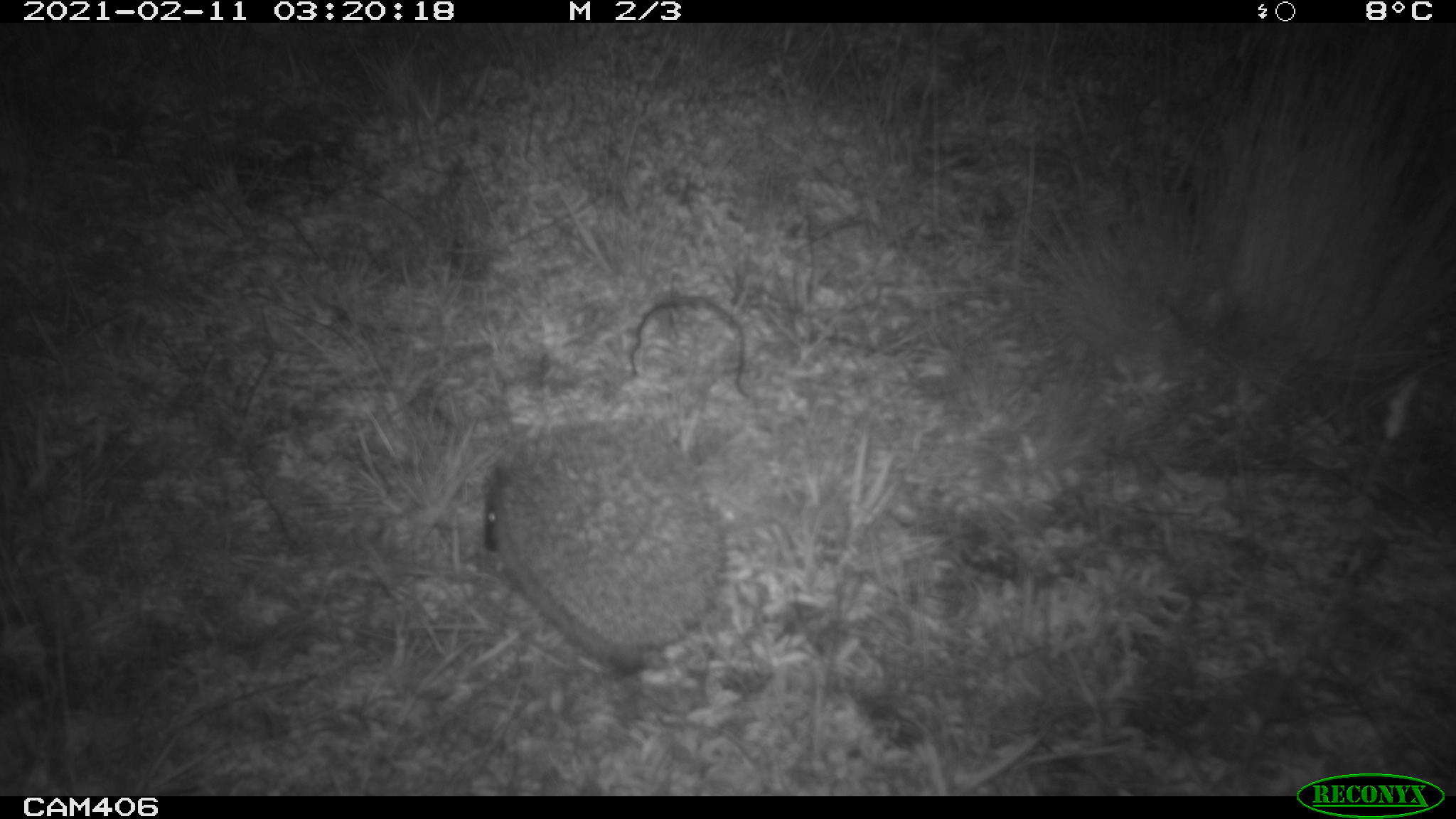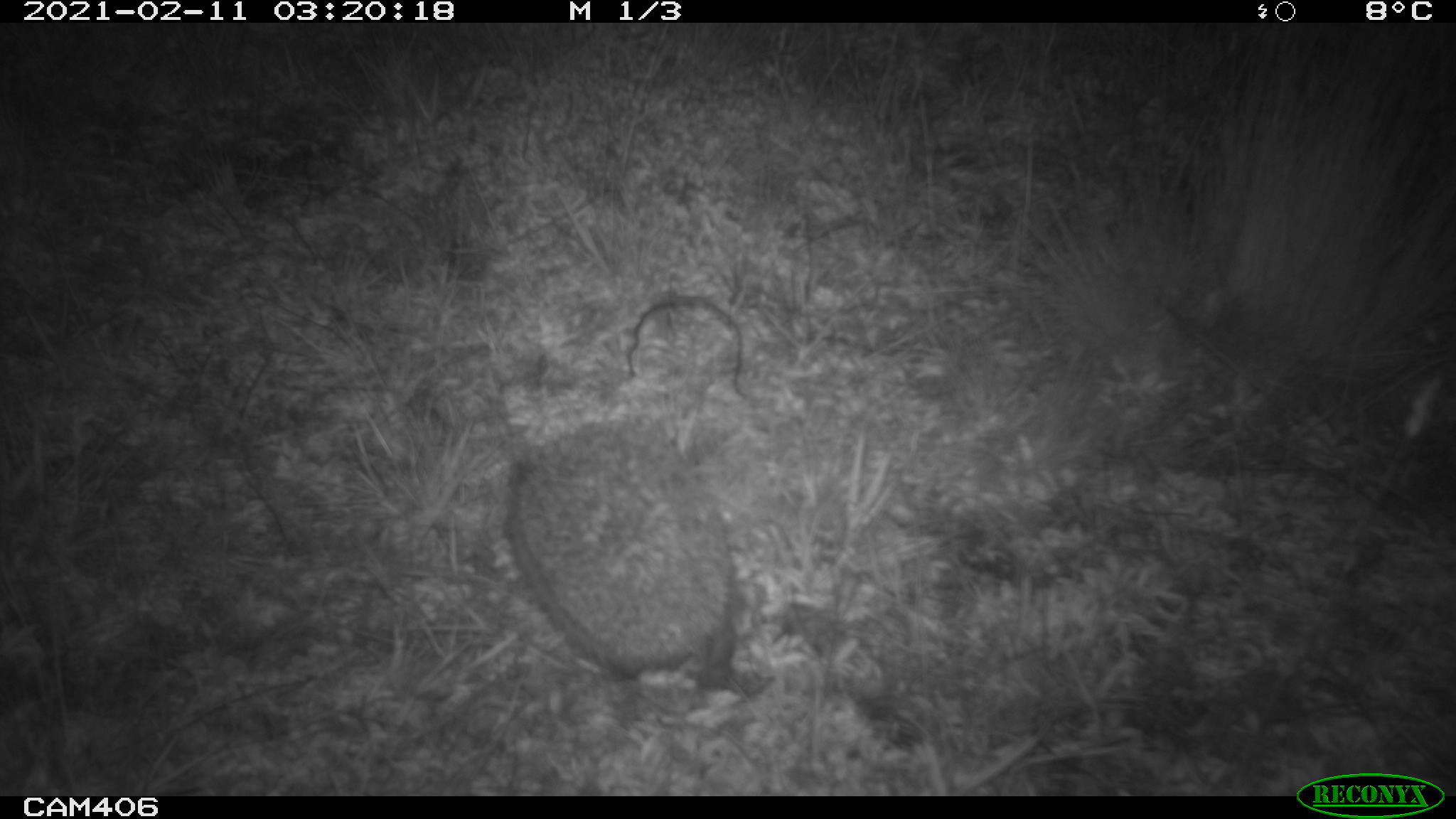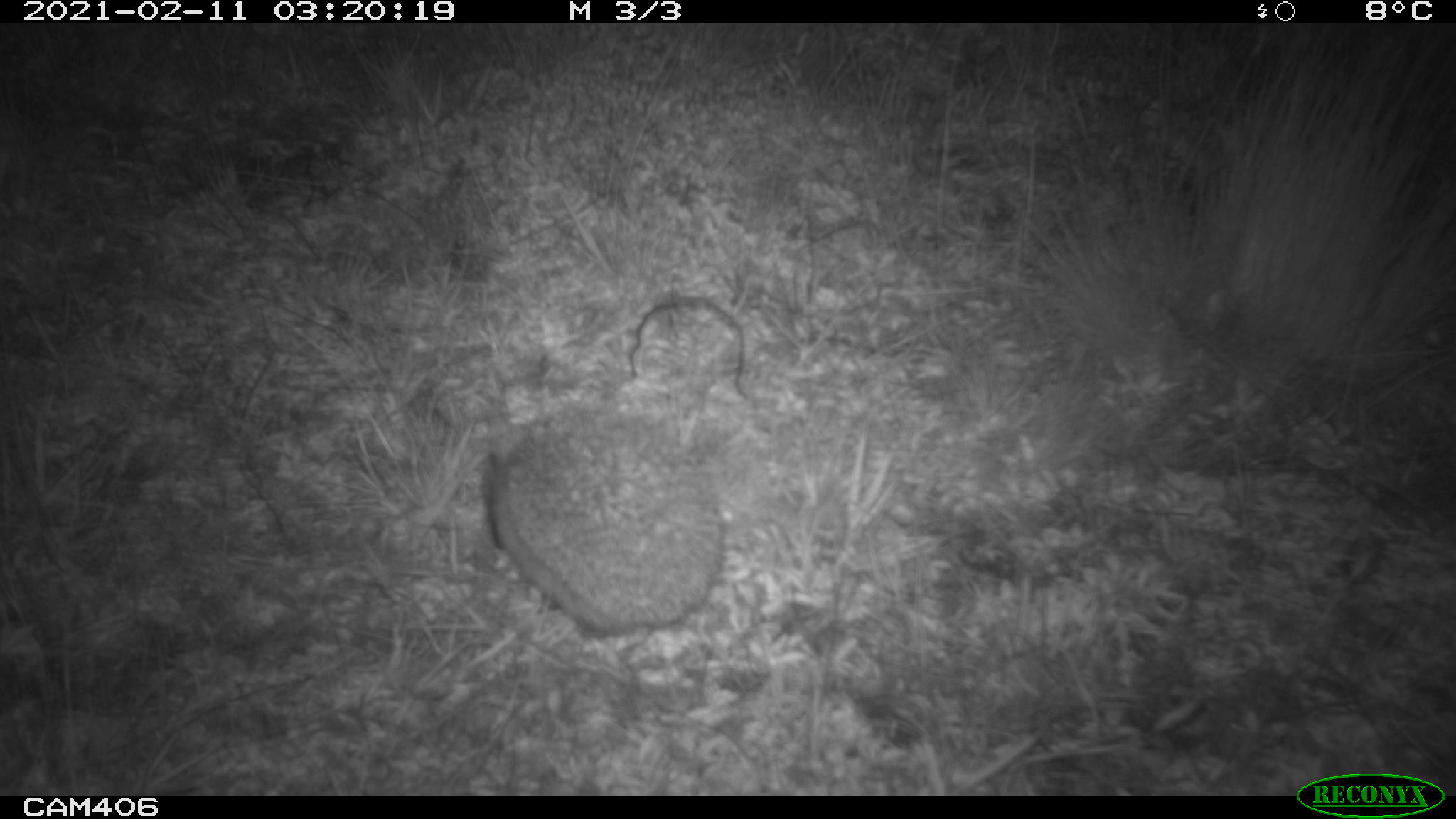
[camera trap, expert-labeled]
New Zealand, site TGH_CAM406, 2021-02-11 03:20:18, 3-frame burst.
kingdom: Animalia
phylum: Chordata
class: Mammalia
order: Eulipotyphla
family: Erinaceidae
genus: Erinaceus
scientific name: Erinaceus europaeus europaeus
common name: european hedgehog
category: hedgehog